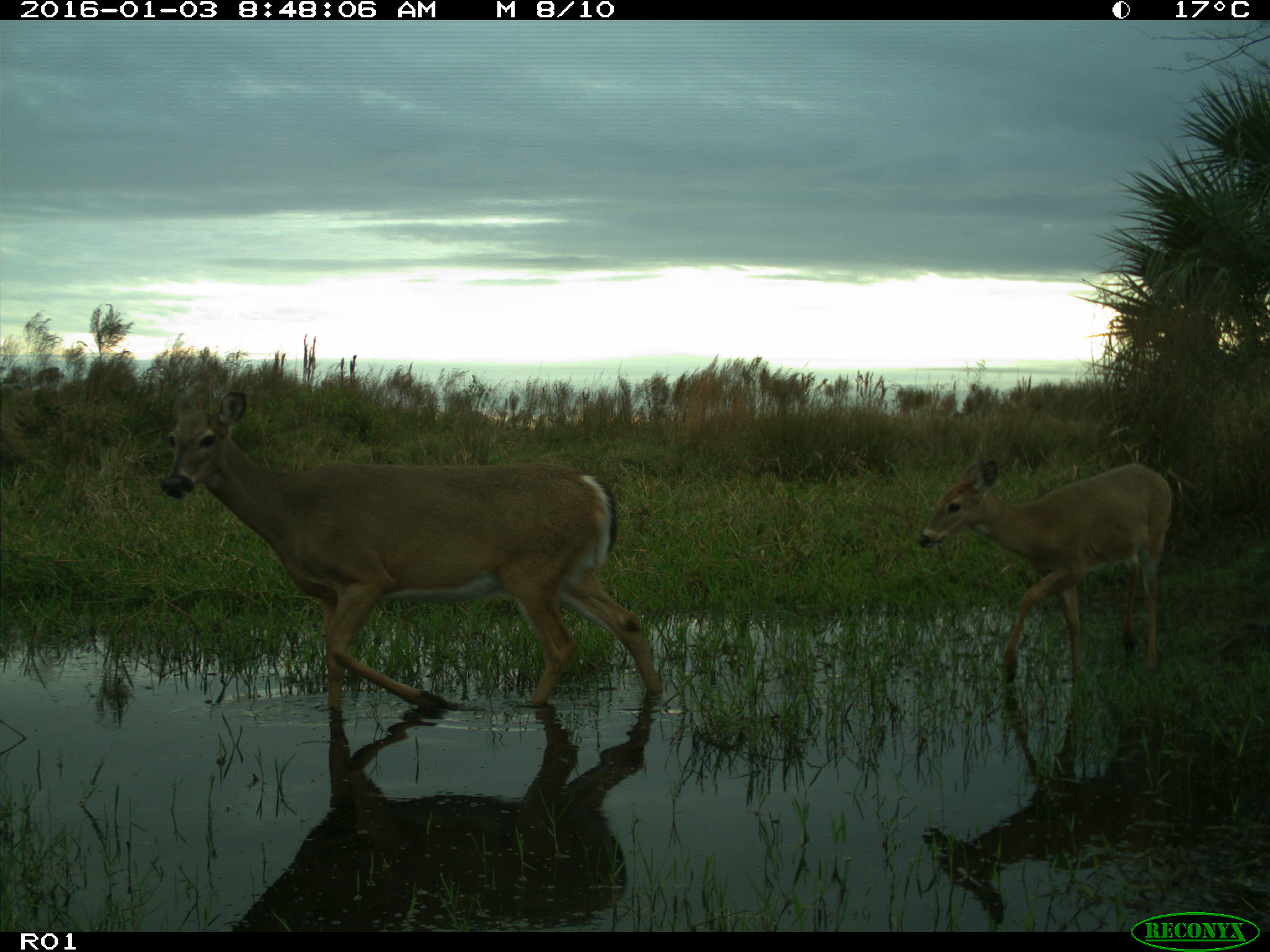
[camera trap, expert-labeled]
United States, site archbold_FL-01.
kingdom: Animalia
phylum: Chordata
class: Mammalia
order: Artiodactyla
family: Cervidae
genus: Odocoileus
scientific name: Odocoileus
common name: deer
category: unidentified deer